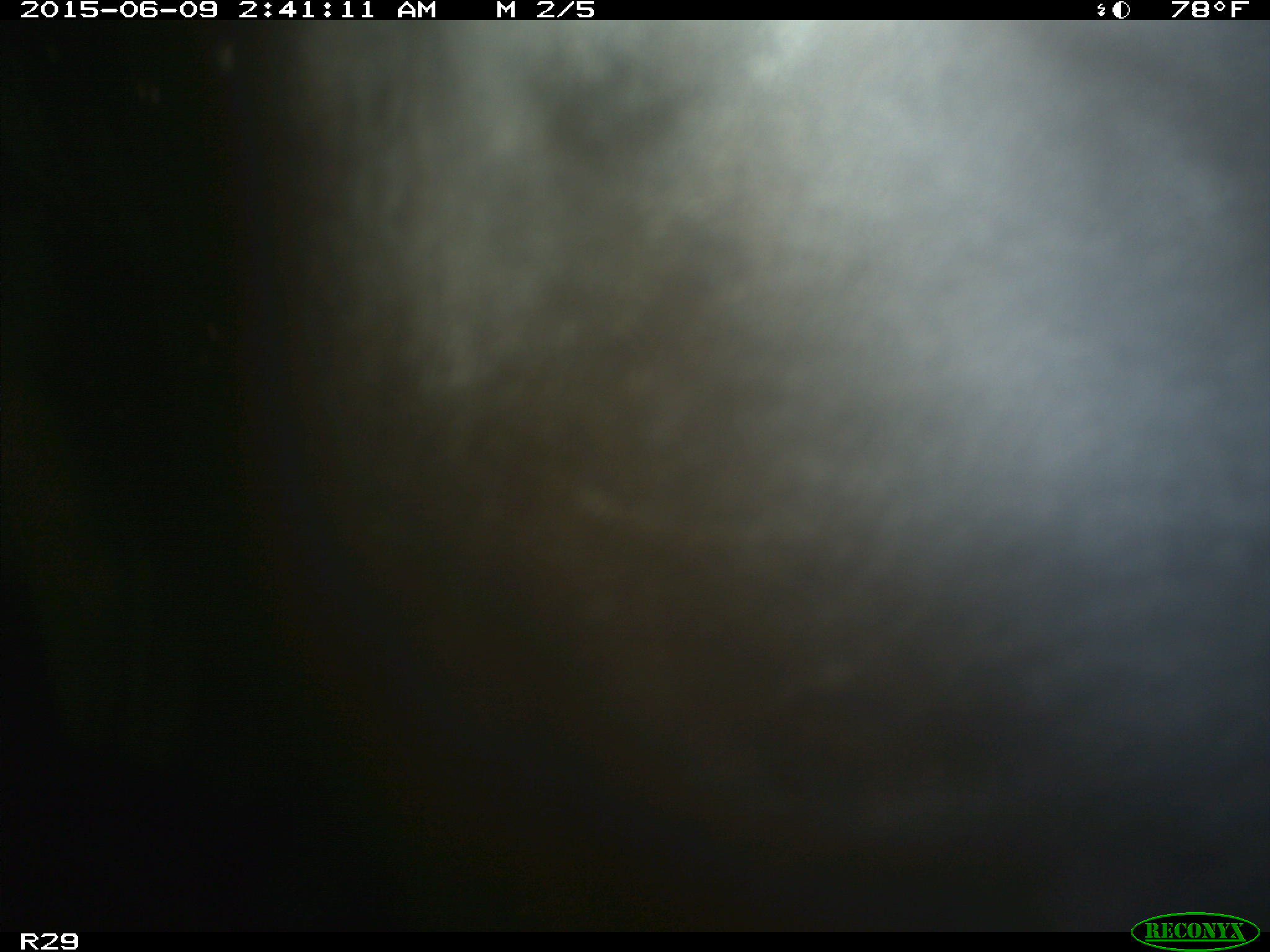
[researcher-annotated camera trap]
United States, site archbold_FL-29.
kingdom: Animalia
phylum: Chordata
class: Mammalia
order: Artiodactyla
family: Bovidae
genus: Bos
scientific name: Bos taurus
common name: domestic cow